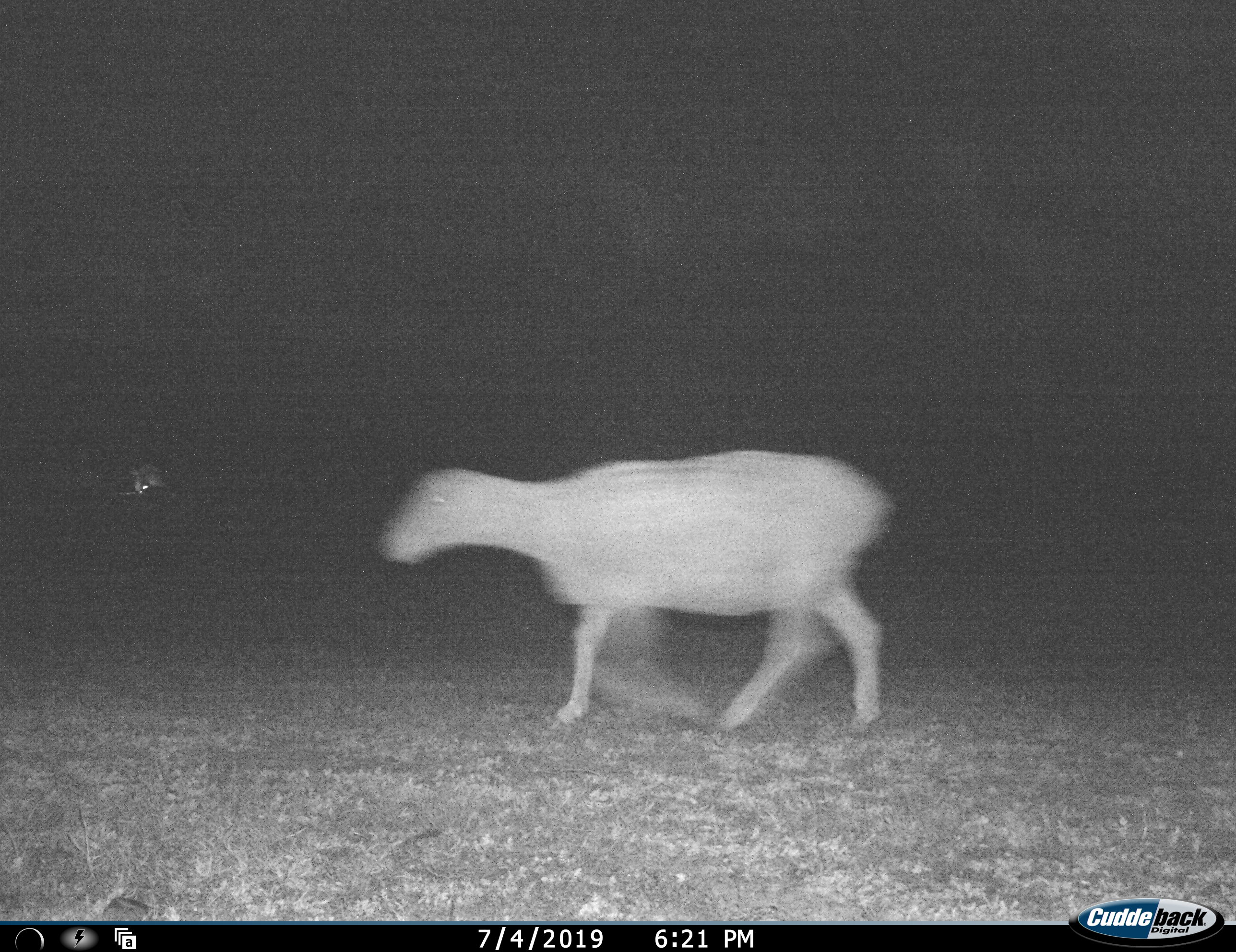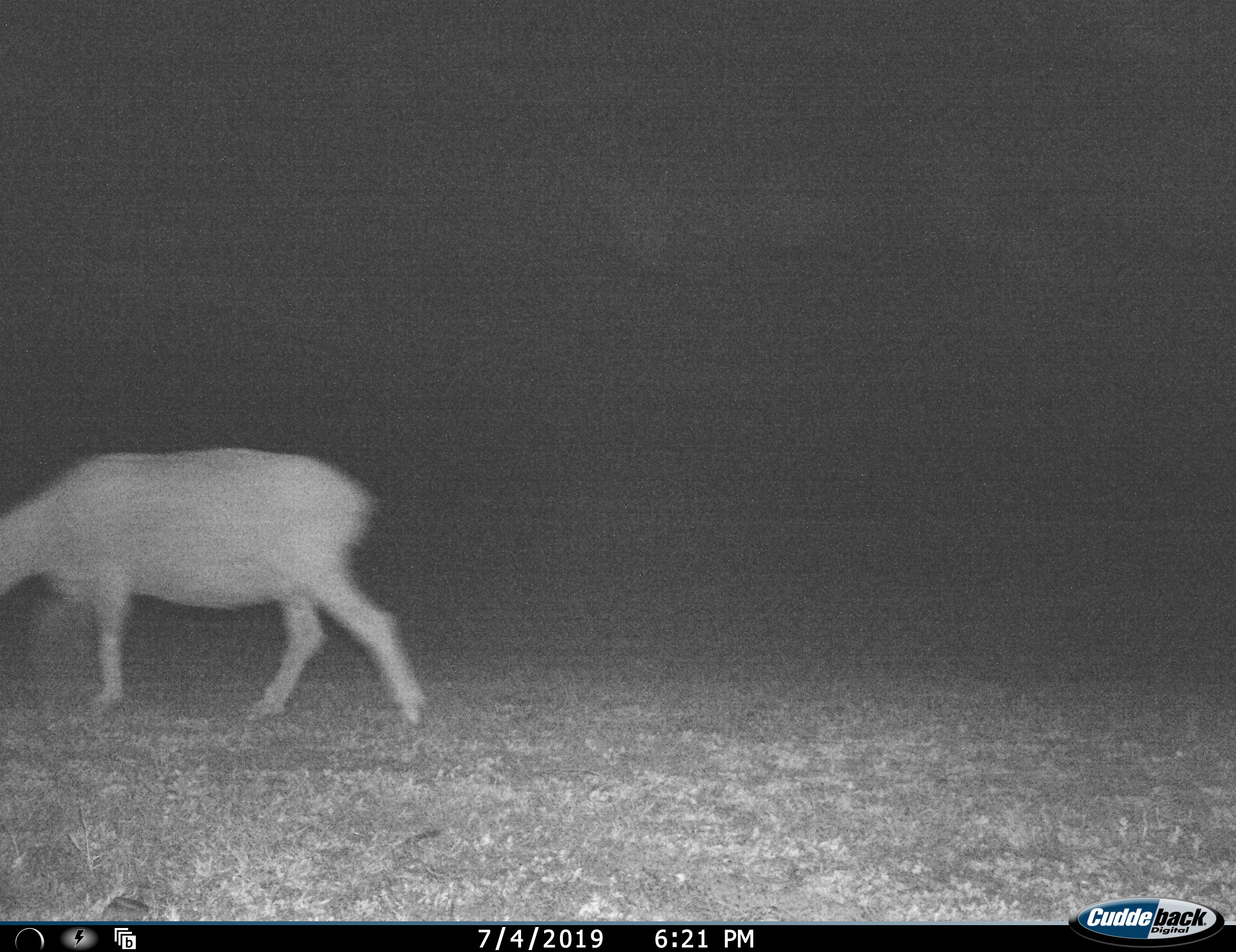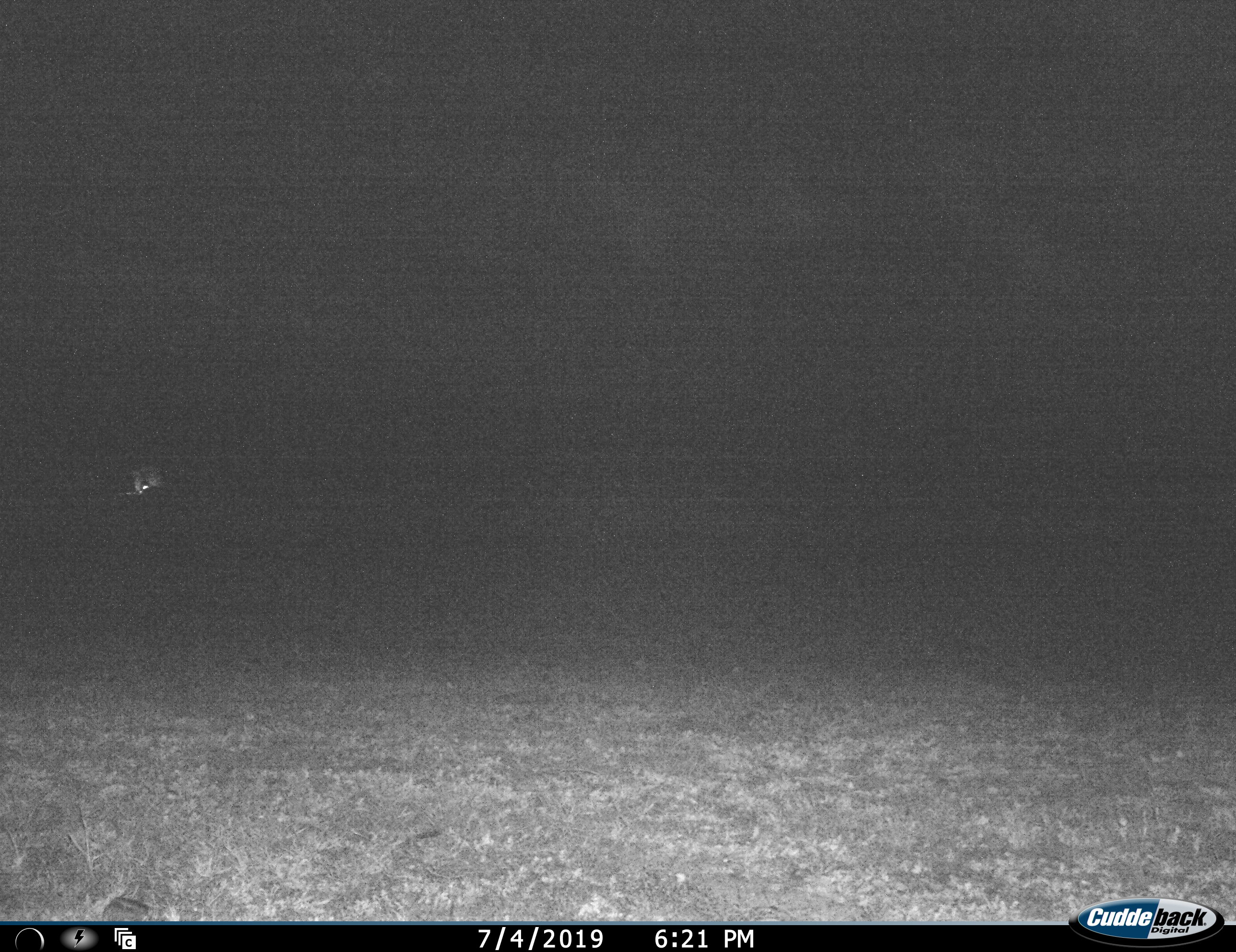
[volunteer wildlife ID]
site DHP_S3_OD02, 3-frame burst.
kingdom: Animalia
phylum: Chordata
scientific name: Vertebrata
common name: domestic animal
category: domesticanimal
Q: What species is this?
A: Domesticanimal (domestic animal) (Vertebrata).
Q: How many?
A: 1.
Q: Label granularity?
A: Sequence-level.